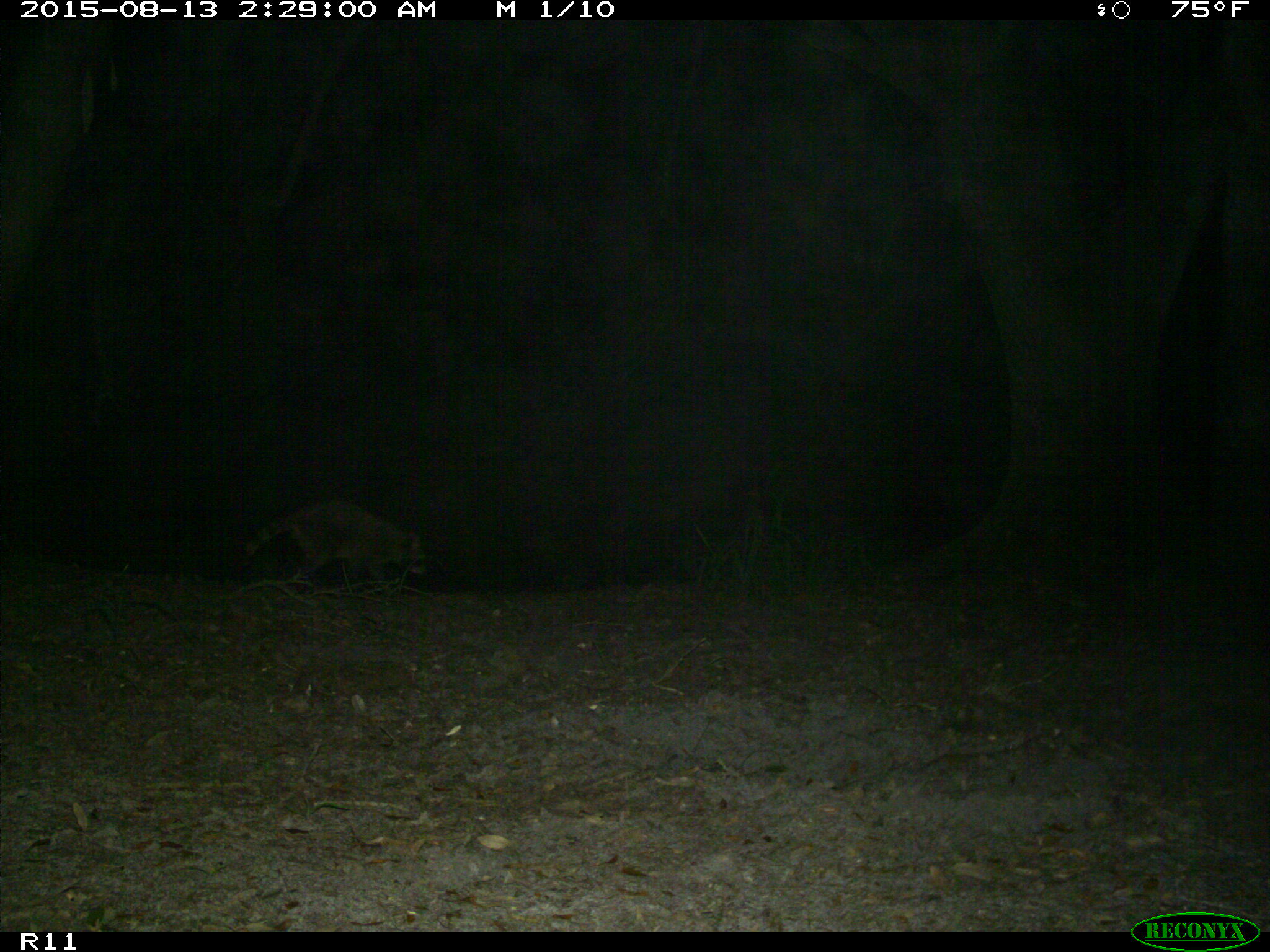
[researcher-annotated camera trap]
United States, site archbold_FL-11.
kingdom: Animalia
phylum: Chordata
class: Mammalia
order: Carnivora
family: Procyonidae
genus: Procyon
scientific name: Procyon lotor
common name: common raccoon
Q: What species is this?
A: Procyon lotor (common raccoon).